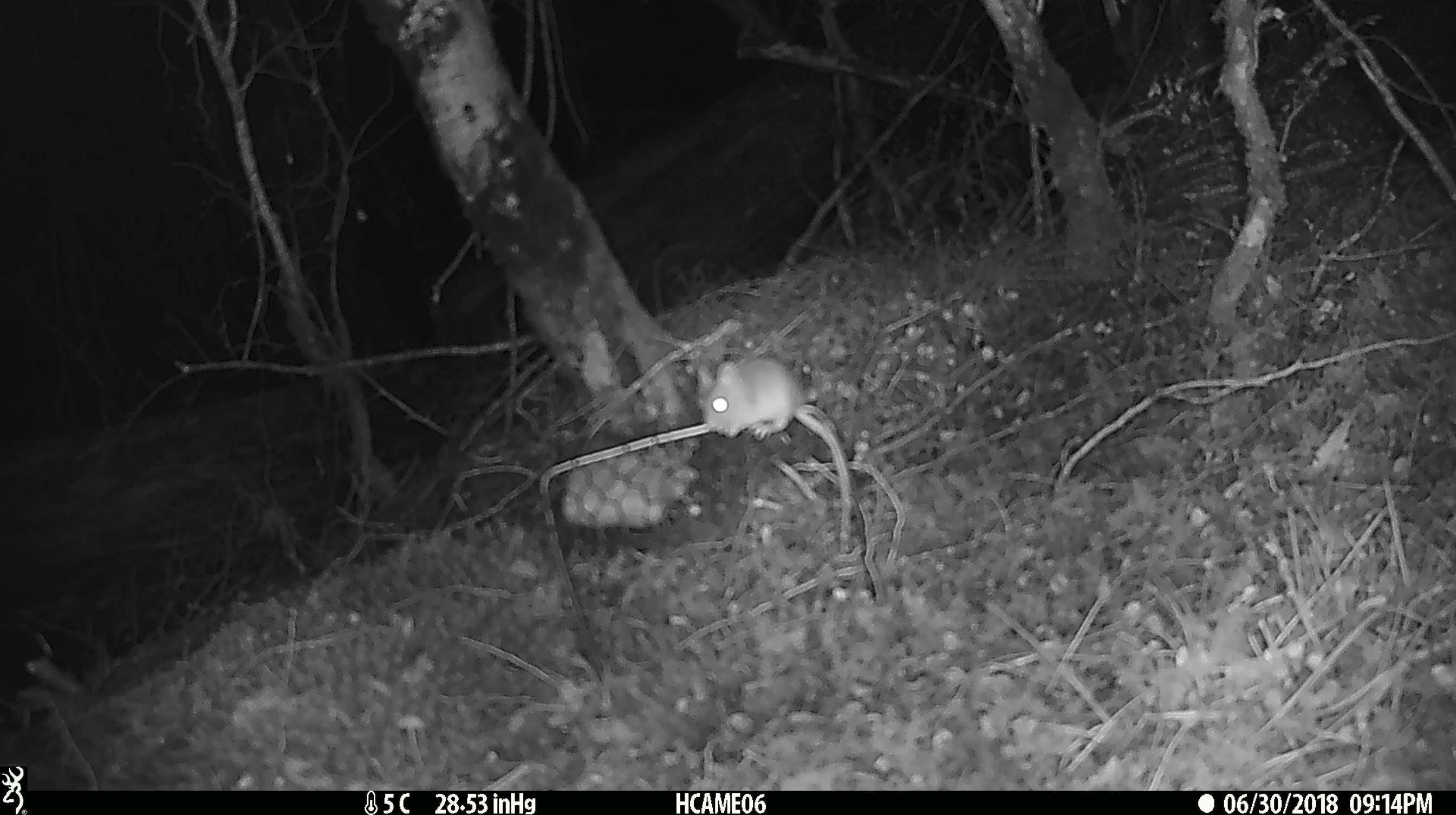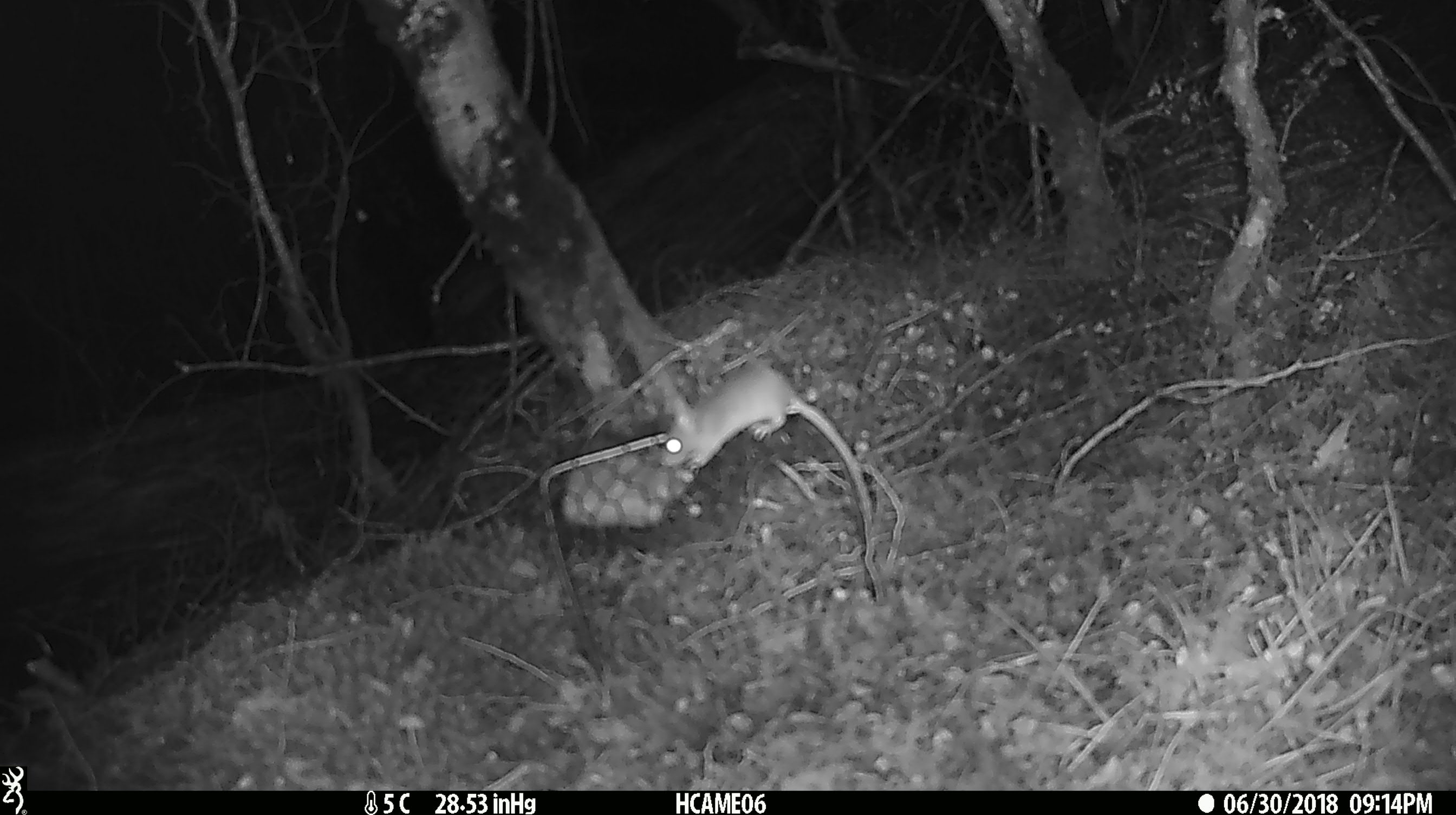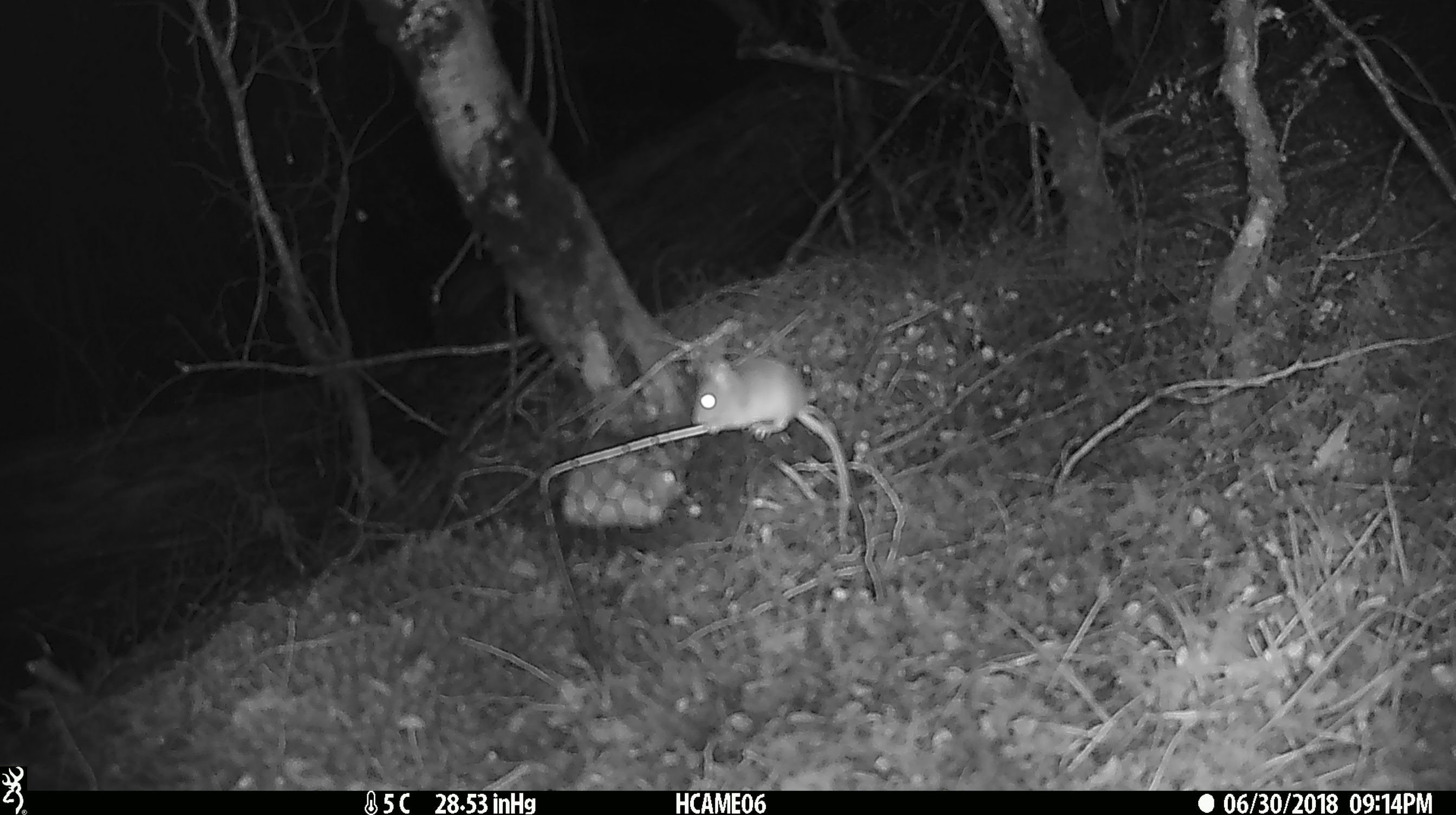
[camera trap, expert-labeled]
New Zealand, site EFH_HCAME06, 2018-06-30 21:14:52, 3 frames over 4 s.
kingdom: Animalia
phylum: Chordata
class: Mammalia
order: Rodentia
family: Muridae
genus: Mus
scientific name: Mus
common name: mouse